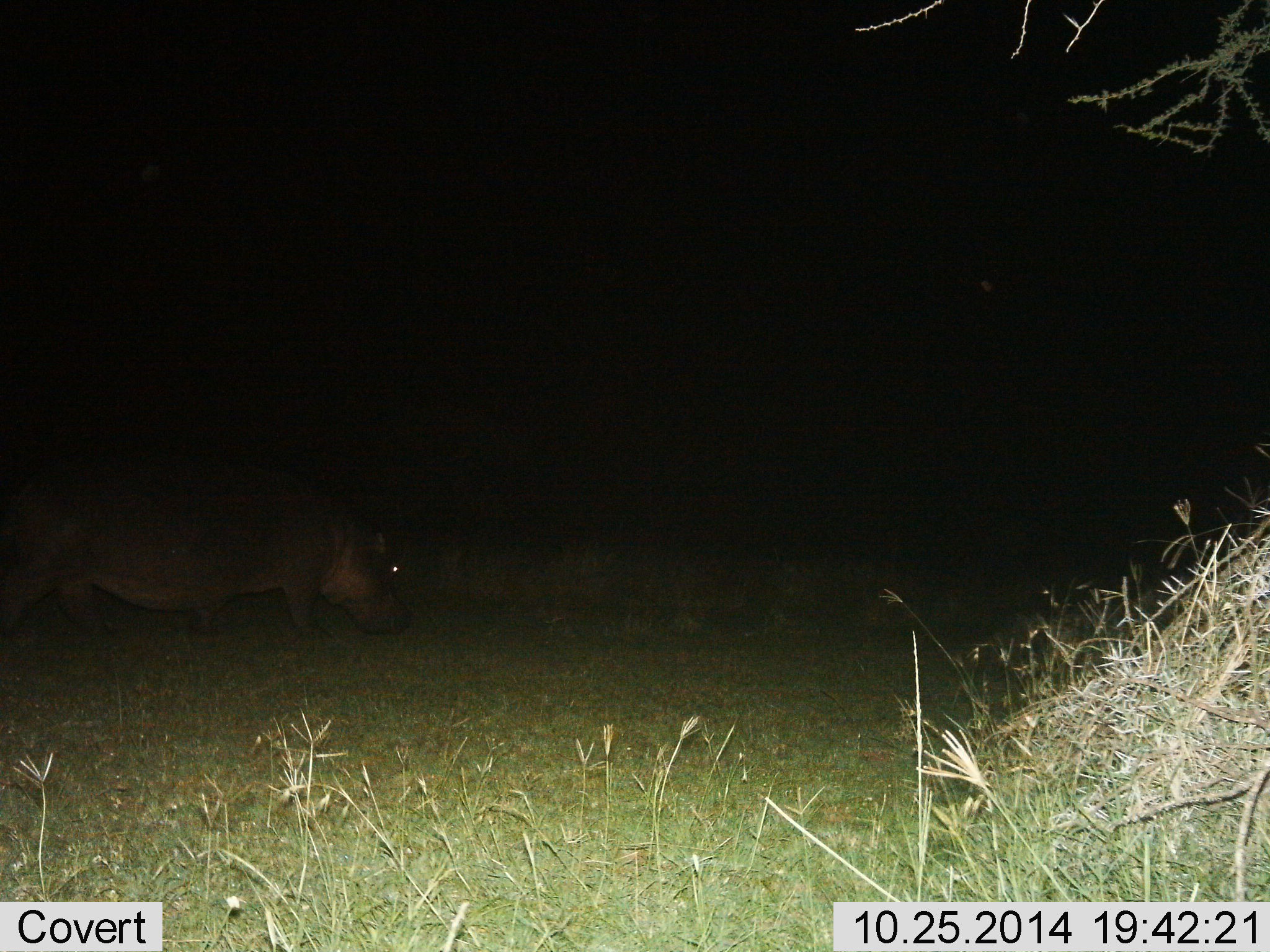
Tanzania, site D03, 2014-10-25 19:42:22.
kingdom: Animalia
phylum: Chordata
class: Mammalia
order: Artiodactyla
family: Hippopotamidae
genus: Hippopotamus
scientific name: Hippopotamus amphibius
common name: hippopotamus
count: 1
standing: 30%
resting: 0%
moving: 50%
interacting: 0%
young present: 0%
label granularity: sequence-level